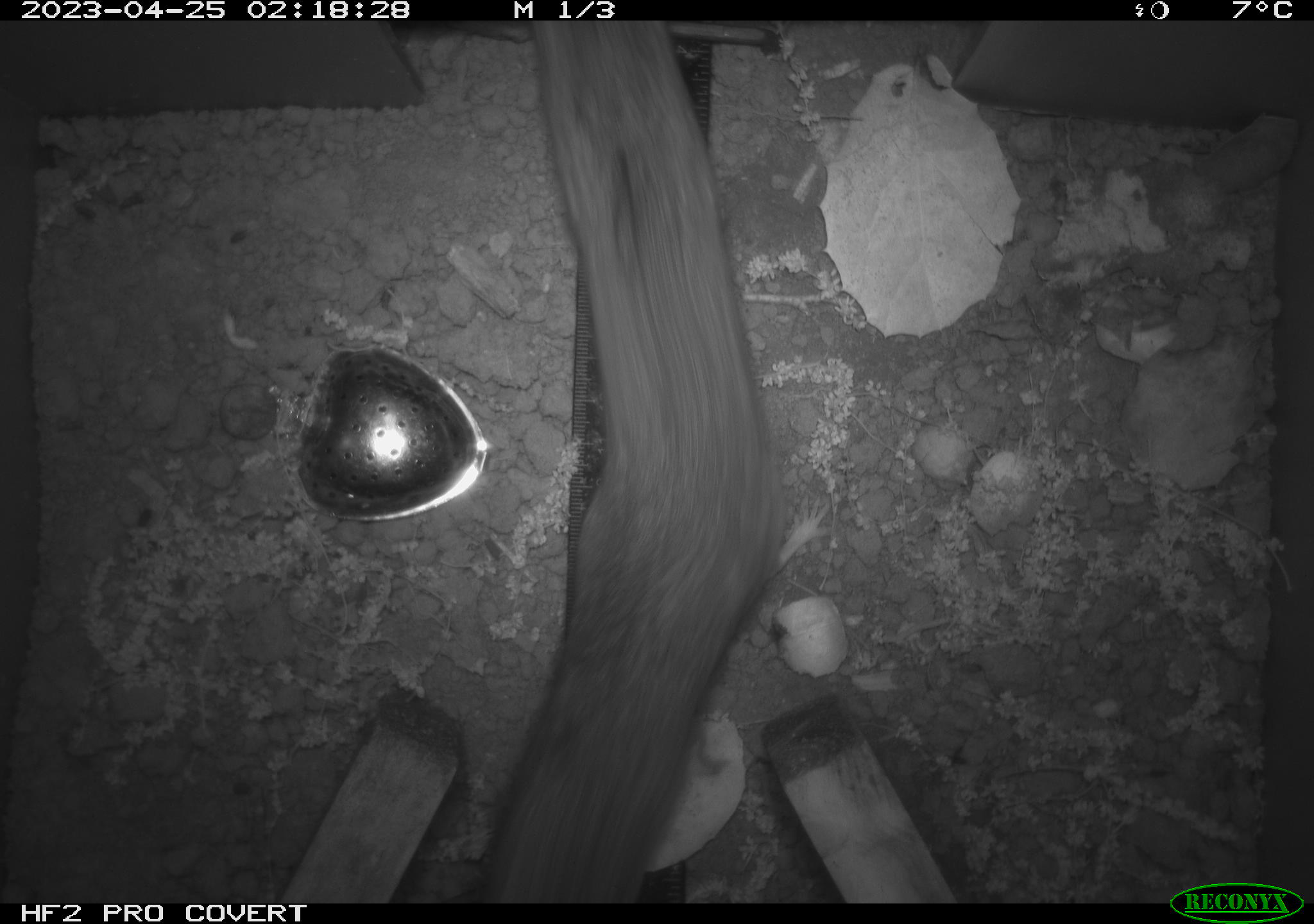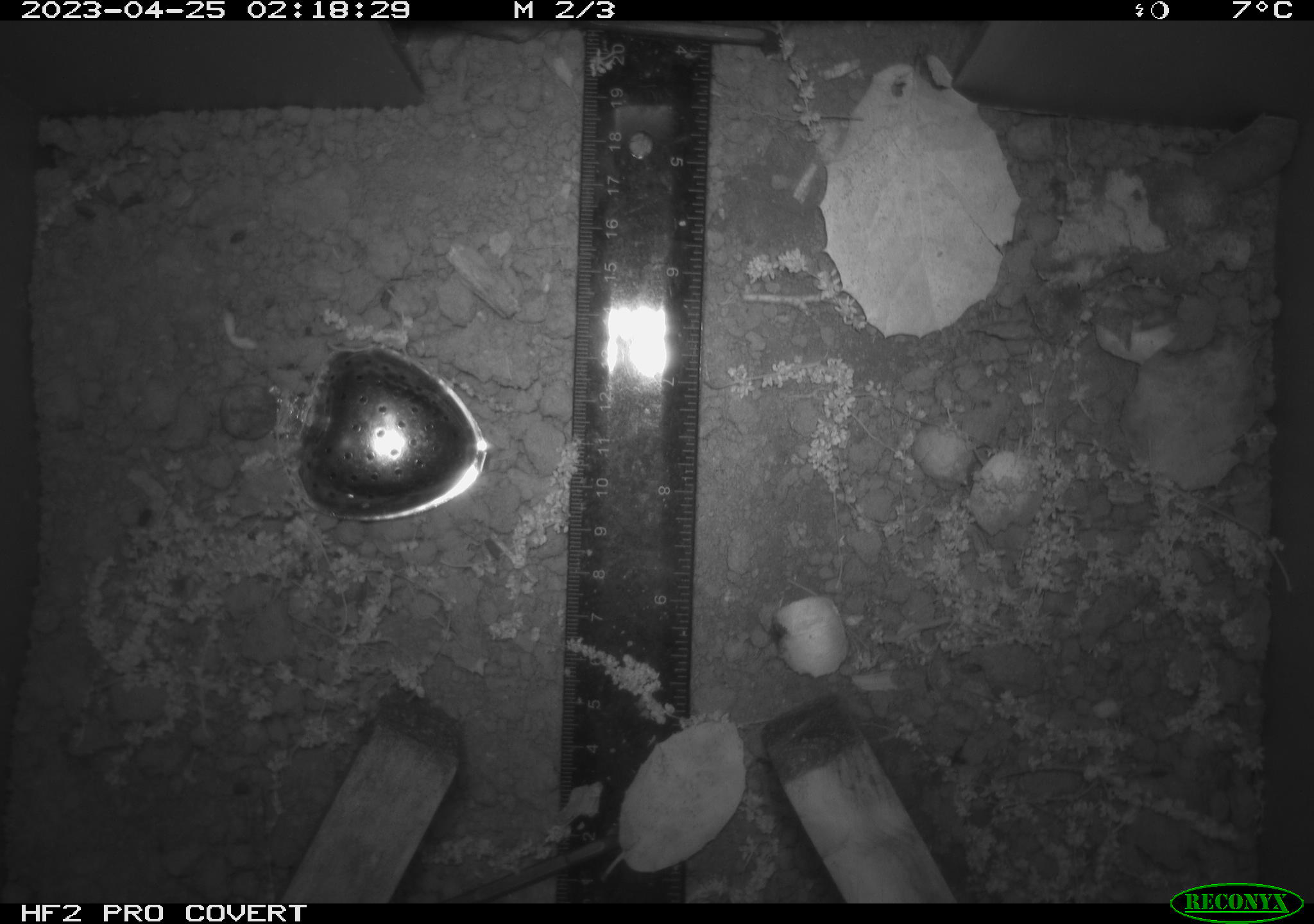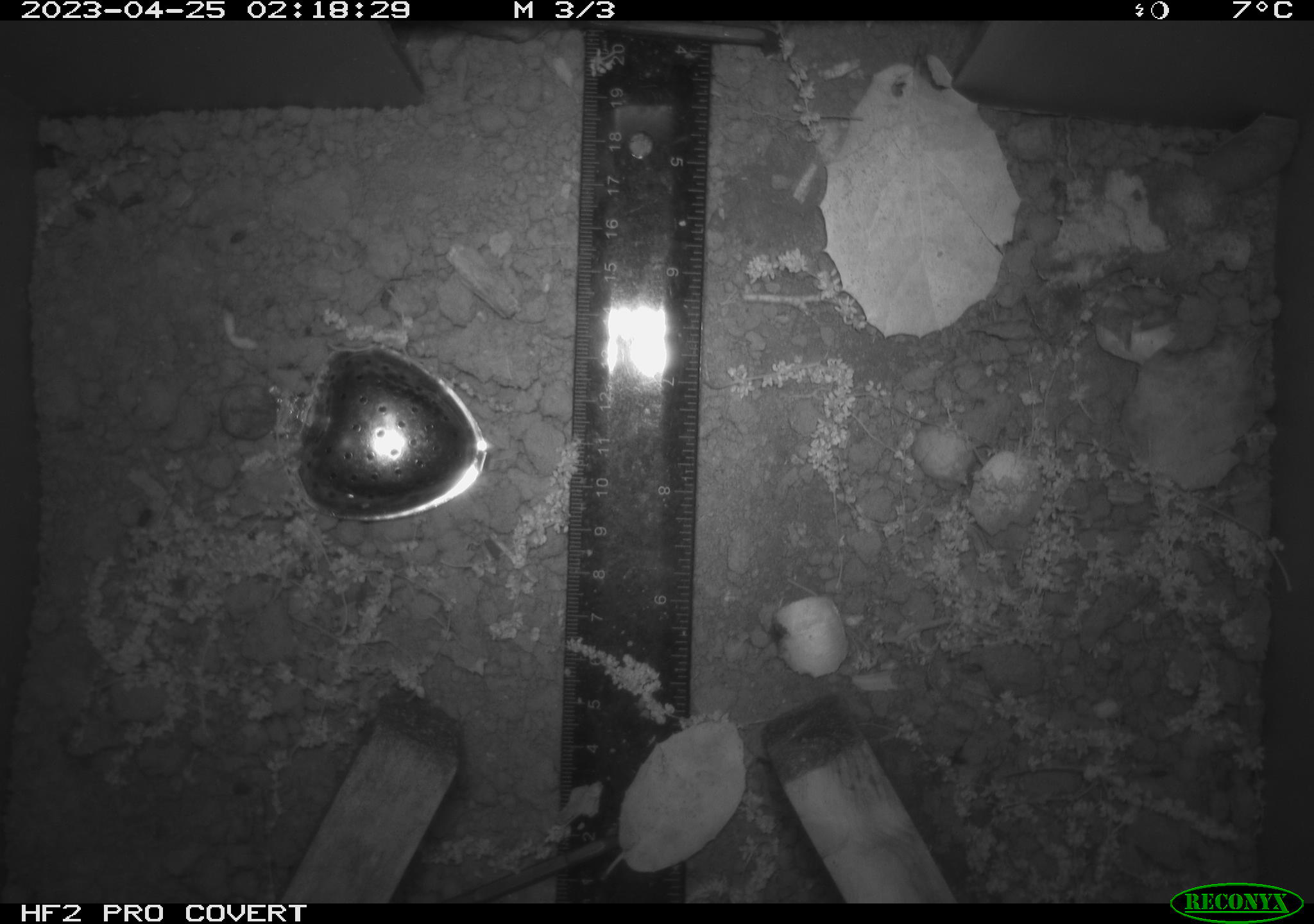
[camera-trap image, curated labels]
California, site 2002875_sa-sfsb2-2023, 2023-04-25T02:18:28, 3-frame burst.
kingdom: Animalia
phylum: Chordata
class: Mammalia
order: Rodentia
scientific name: Rodentia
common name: mouse species